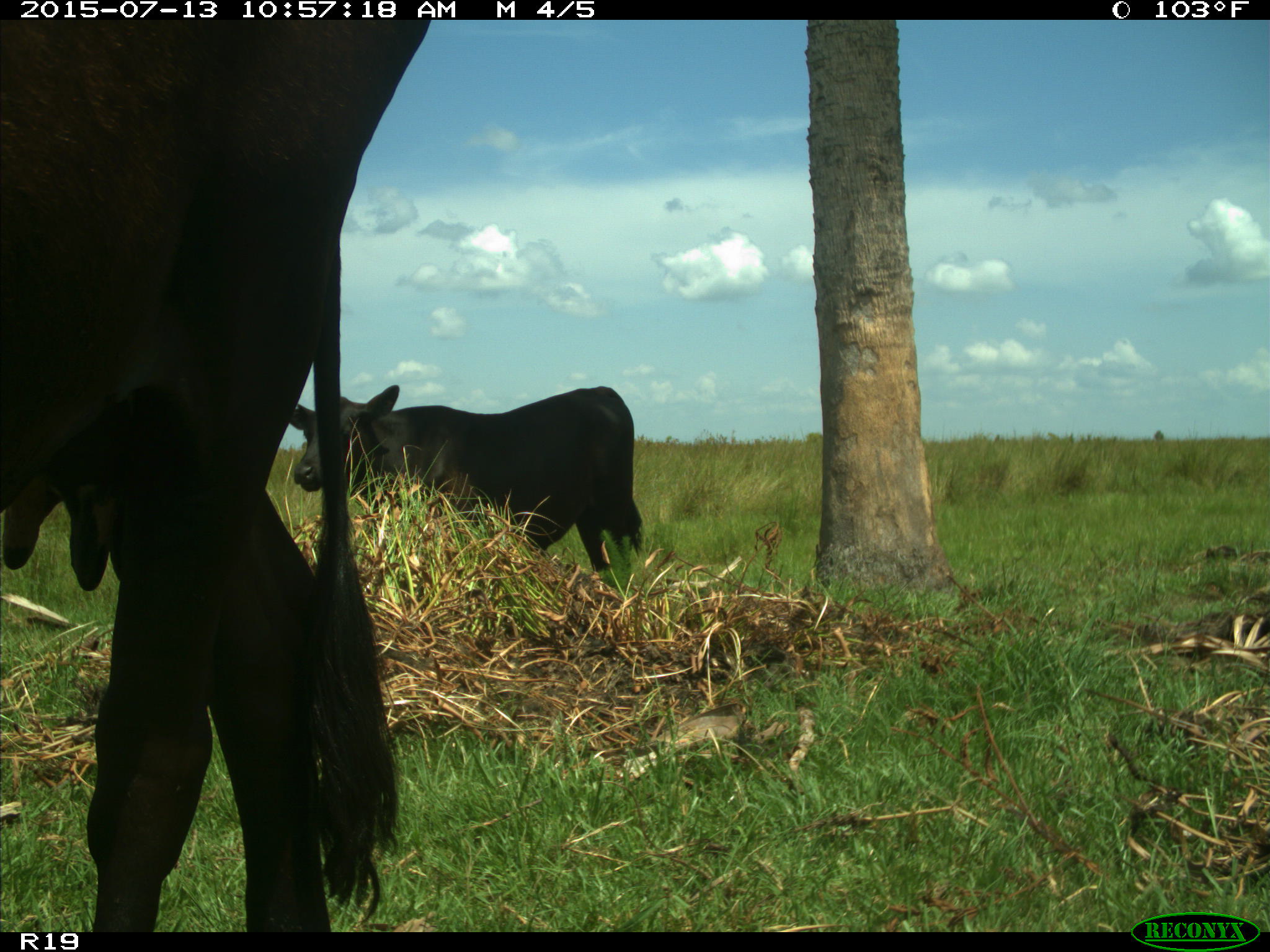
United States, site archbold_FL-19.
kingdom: Animalia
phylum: Chordata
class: Mammalia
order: Artiodactyla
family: Bovidae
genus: Bos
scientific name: Bos taurus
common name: domestic cow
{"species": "Bos taurus (domestic cow)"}